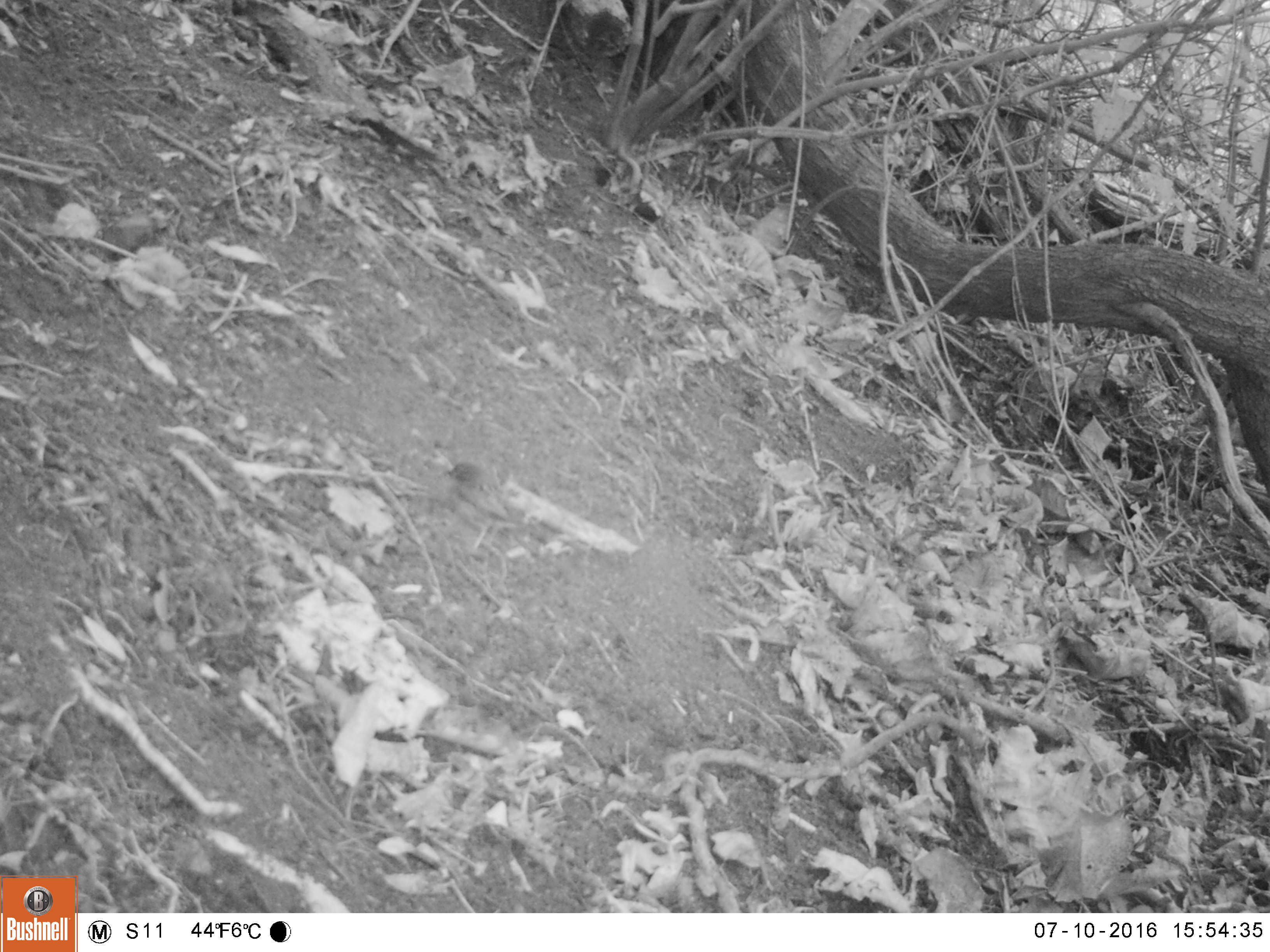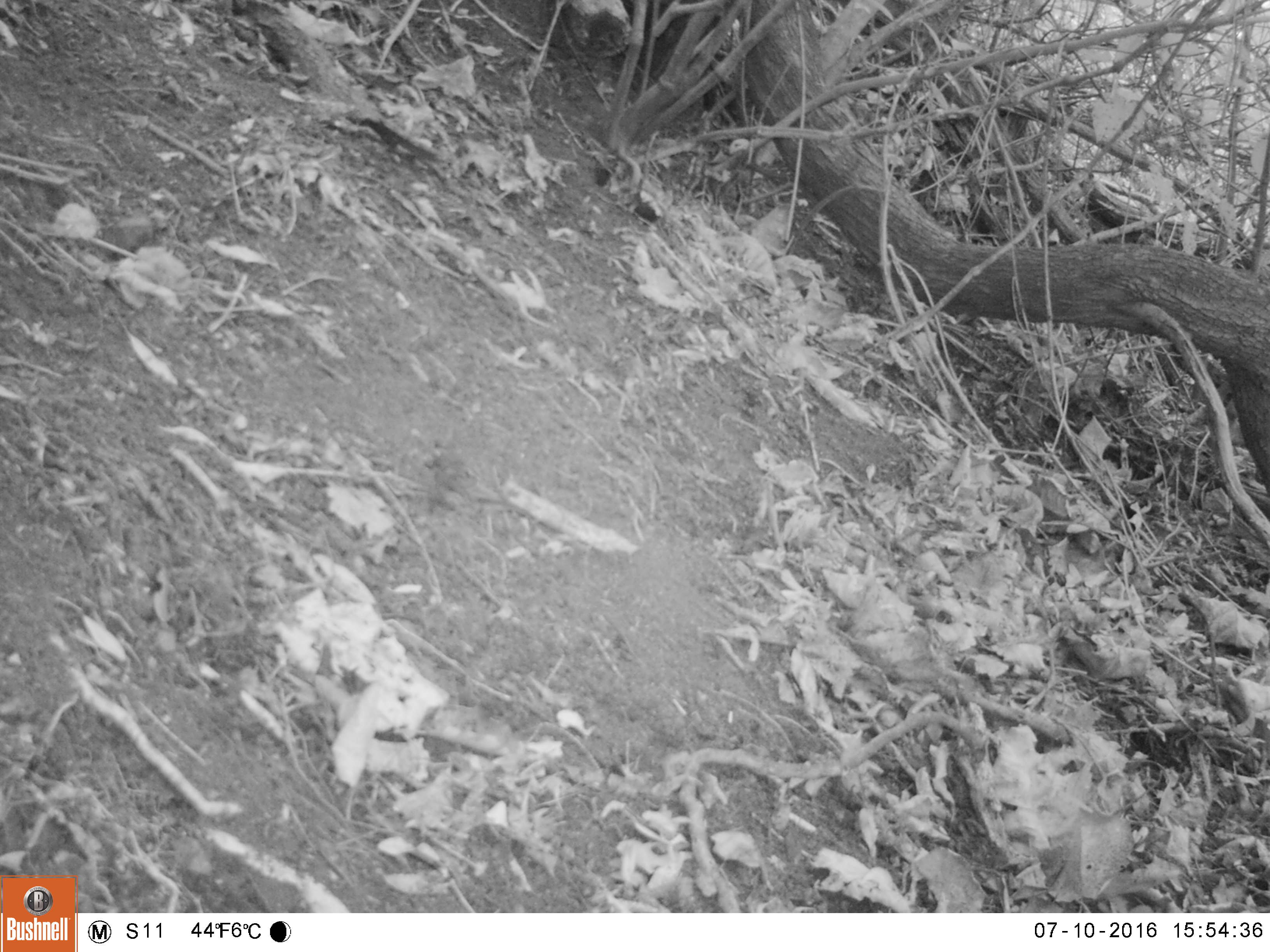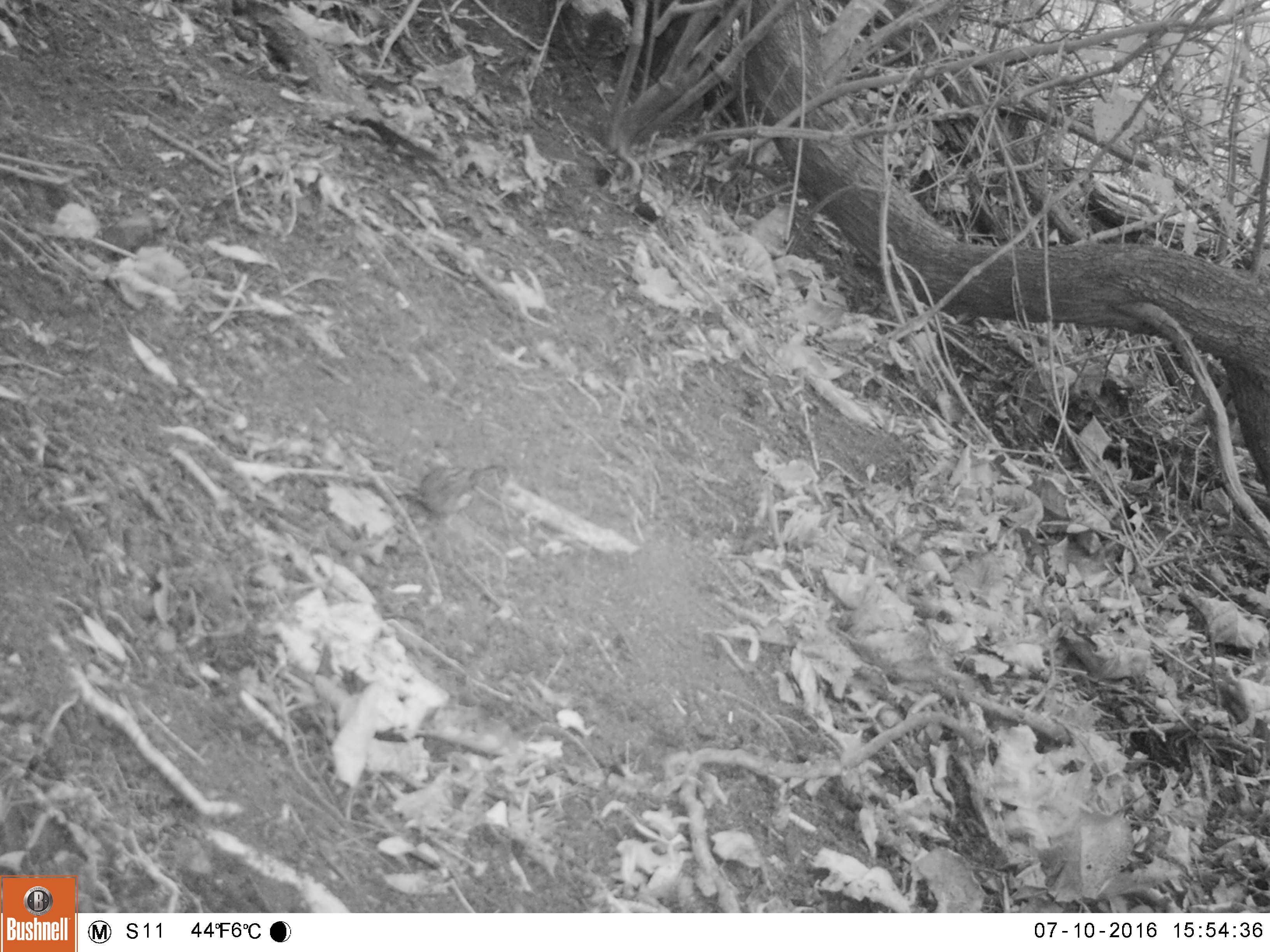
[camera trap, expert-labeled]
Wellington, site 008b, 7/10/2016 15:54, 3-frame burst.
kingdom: Animalia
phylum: Chordata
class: Aves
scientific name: Aves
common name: bird